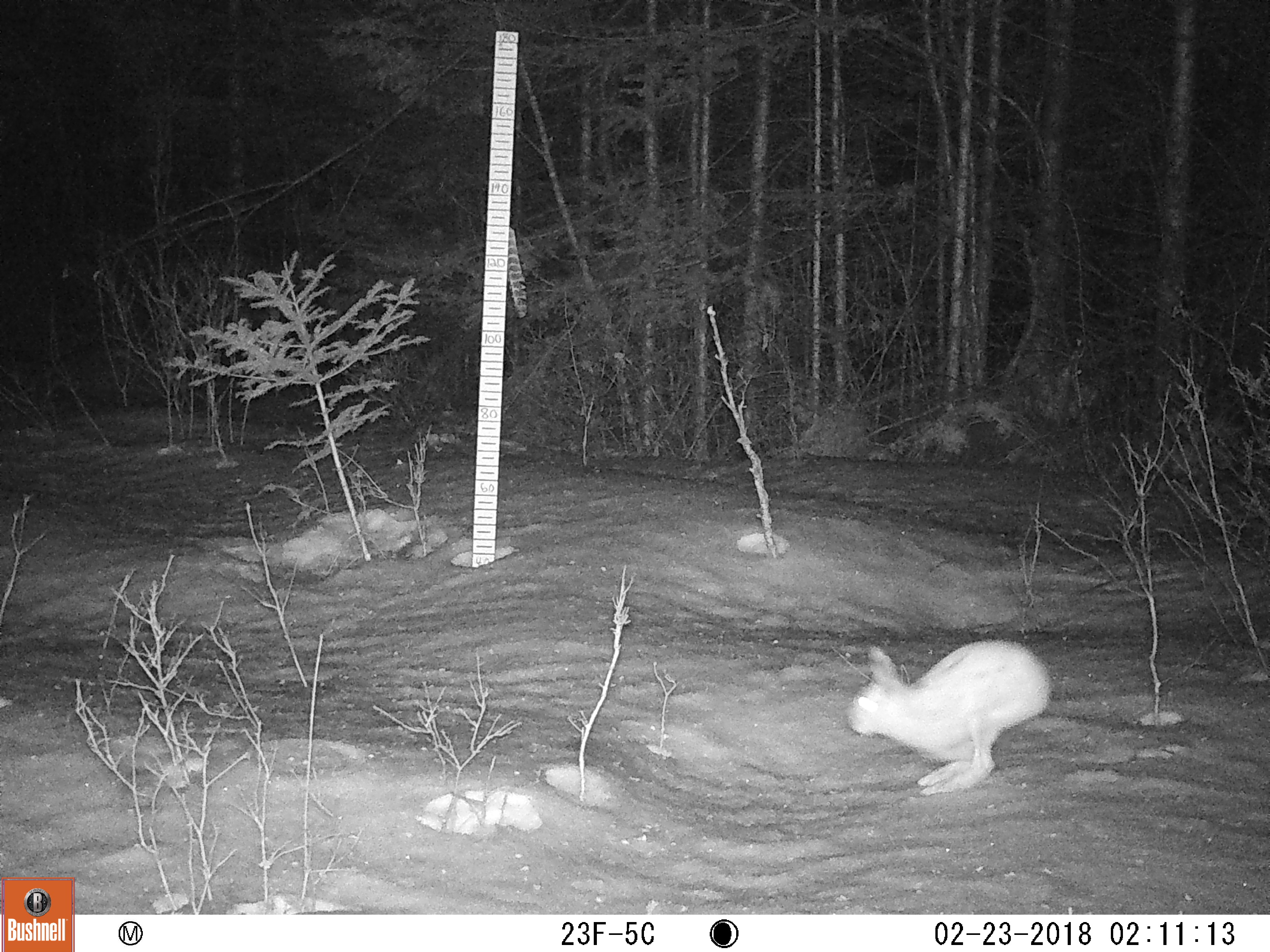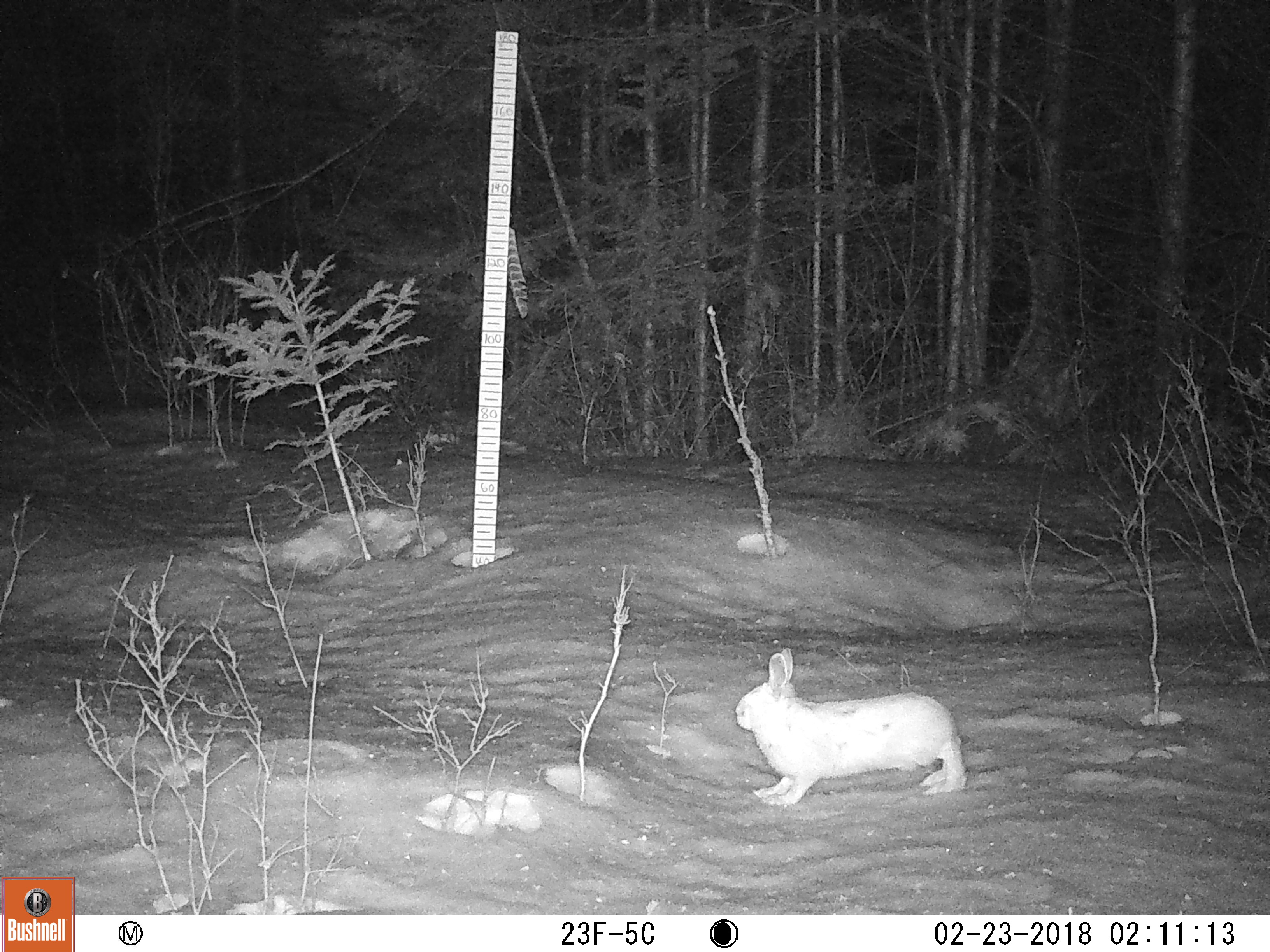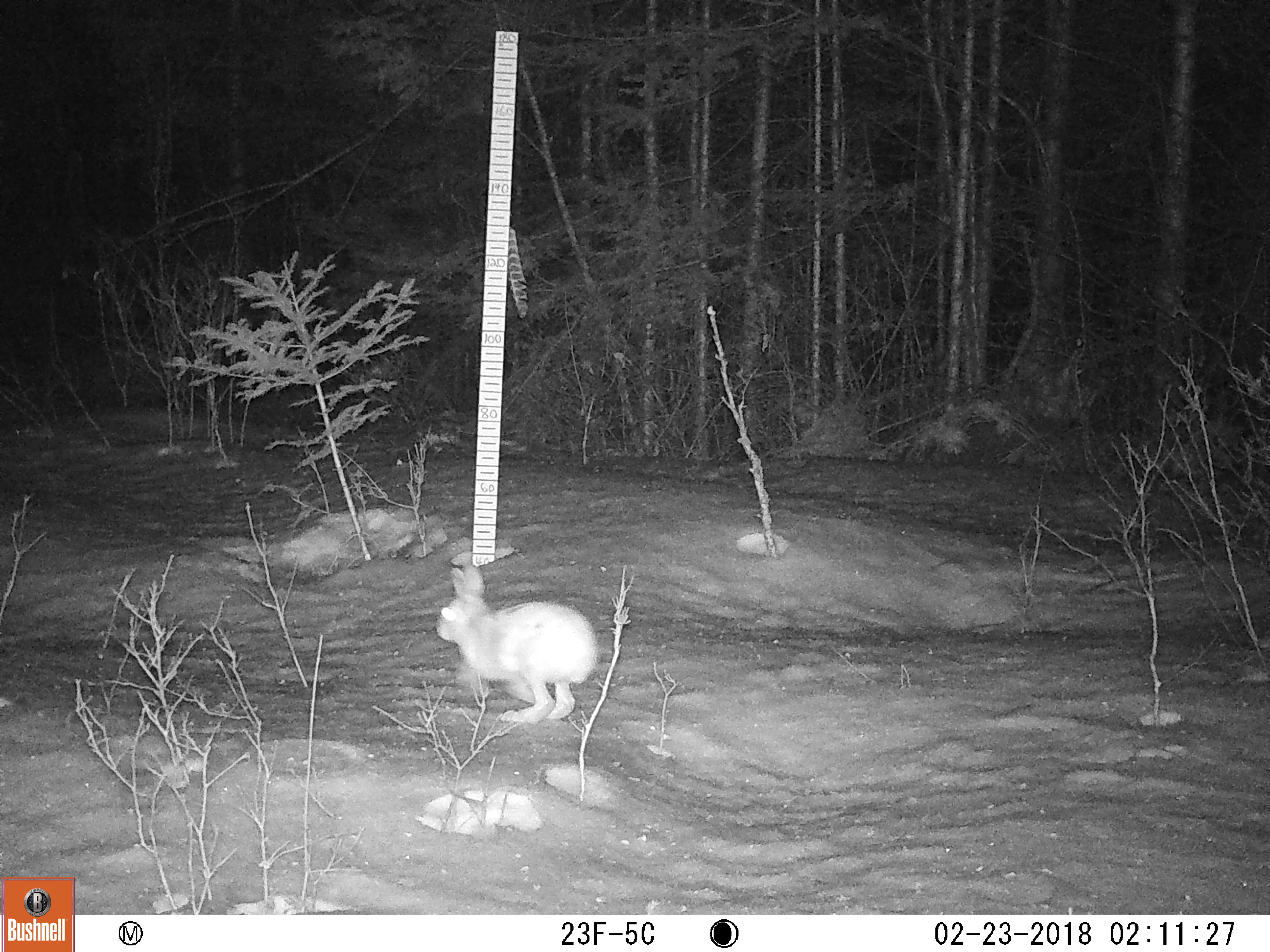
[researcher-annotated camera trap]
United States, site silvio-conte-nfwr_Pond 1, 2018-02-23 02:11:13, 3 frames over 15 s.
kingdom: Animalia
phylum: Chordata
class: Mammalia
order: Lagomorpha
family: Leporidae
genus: Lepus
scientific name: Lepus americanus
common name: snowshoe hare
Snowshoe hare (Lepus americanus).